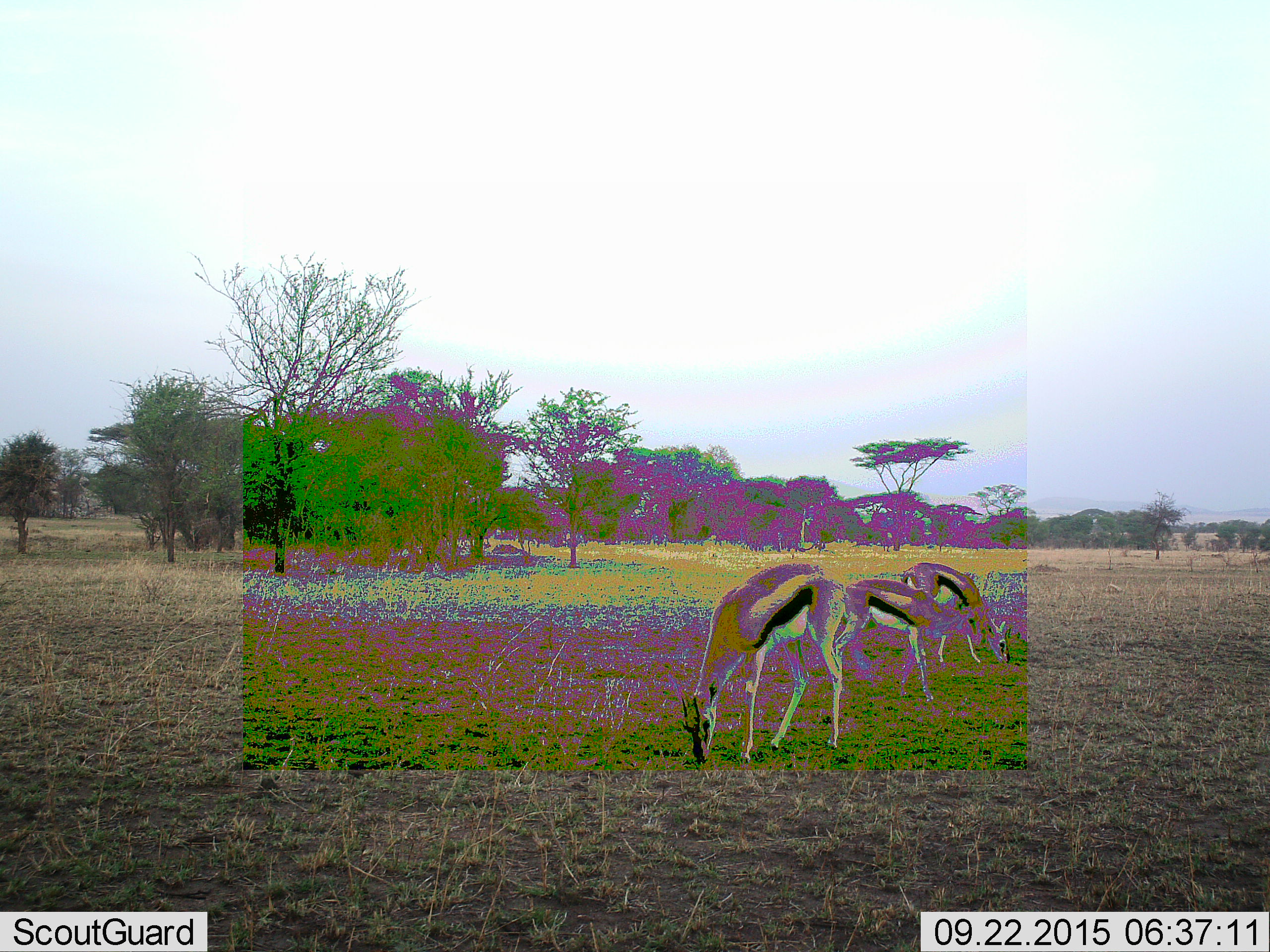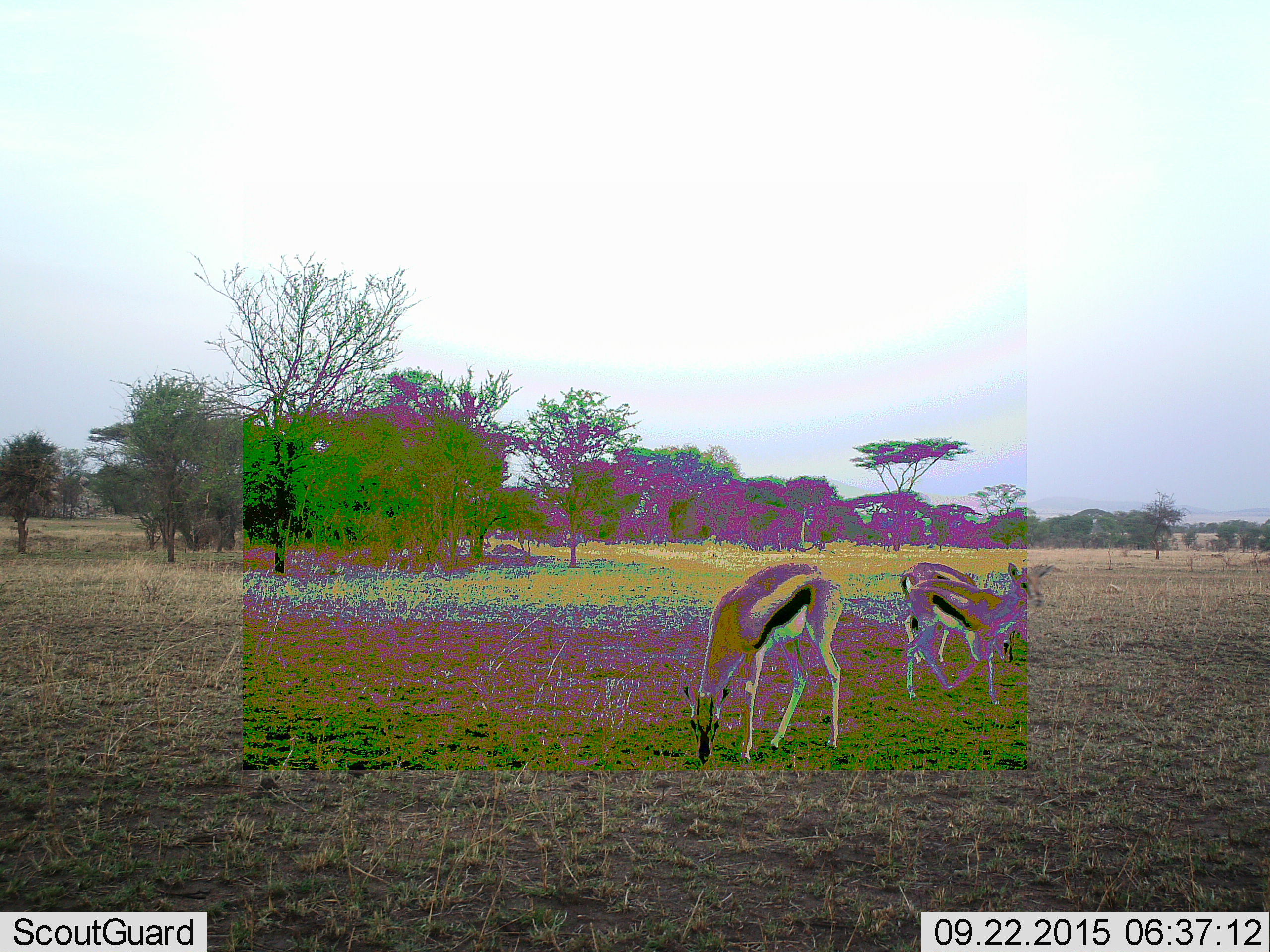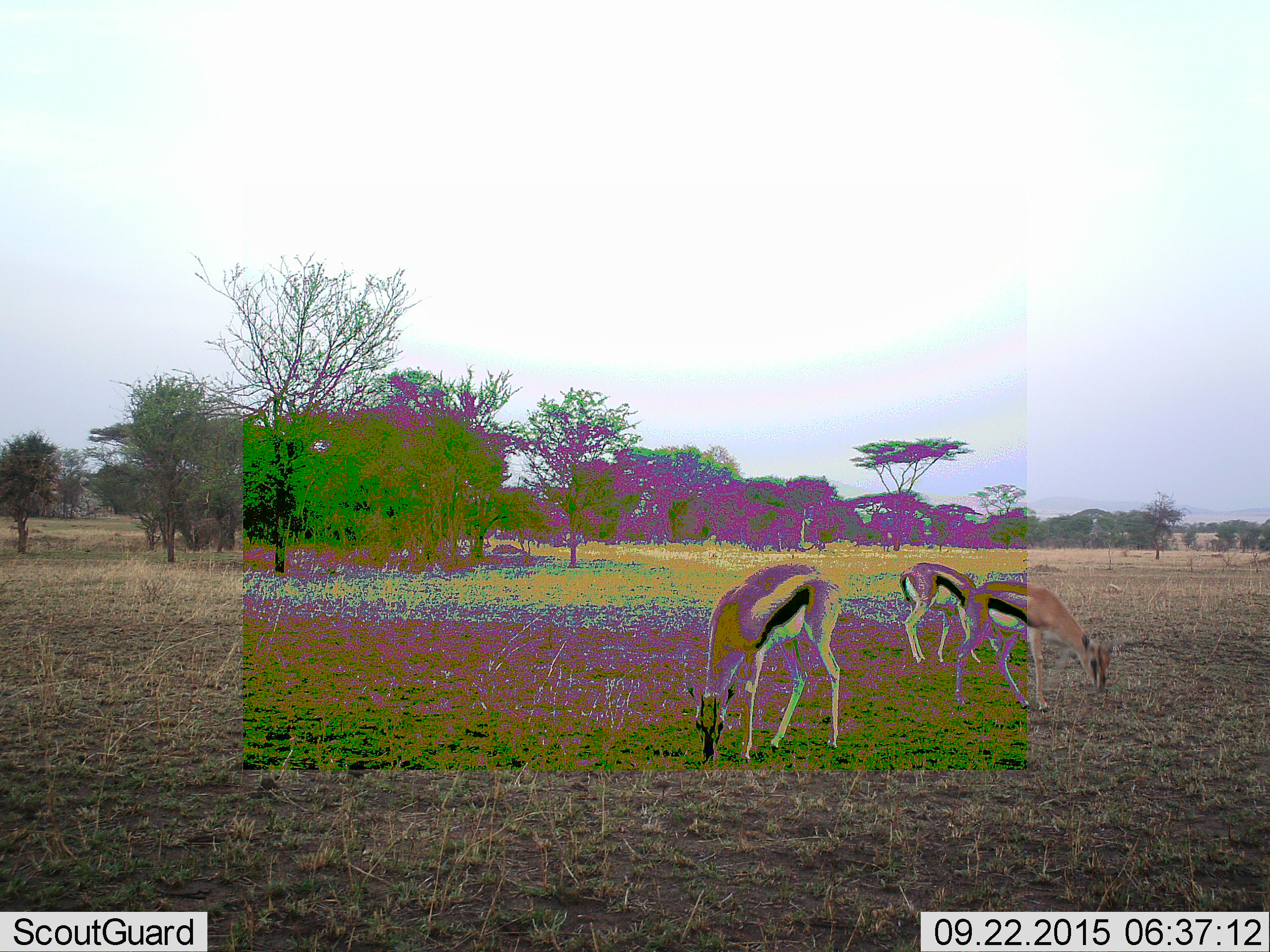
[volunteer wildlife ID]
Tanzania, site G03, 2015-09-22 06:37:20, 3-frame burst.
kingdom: Animalia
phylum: Chordata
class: Mammalia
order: Artiodactyla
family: Bovidae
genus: Eudorcas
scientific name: Eudorcas thomsonii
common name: thomson's gazelle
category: gazellethomsons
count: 3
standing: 28%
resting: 0%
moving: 44%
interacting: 0%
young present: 11%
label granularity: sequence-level